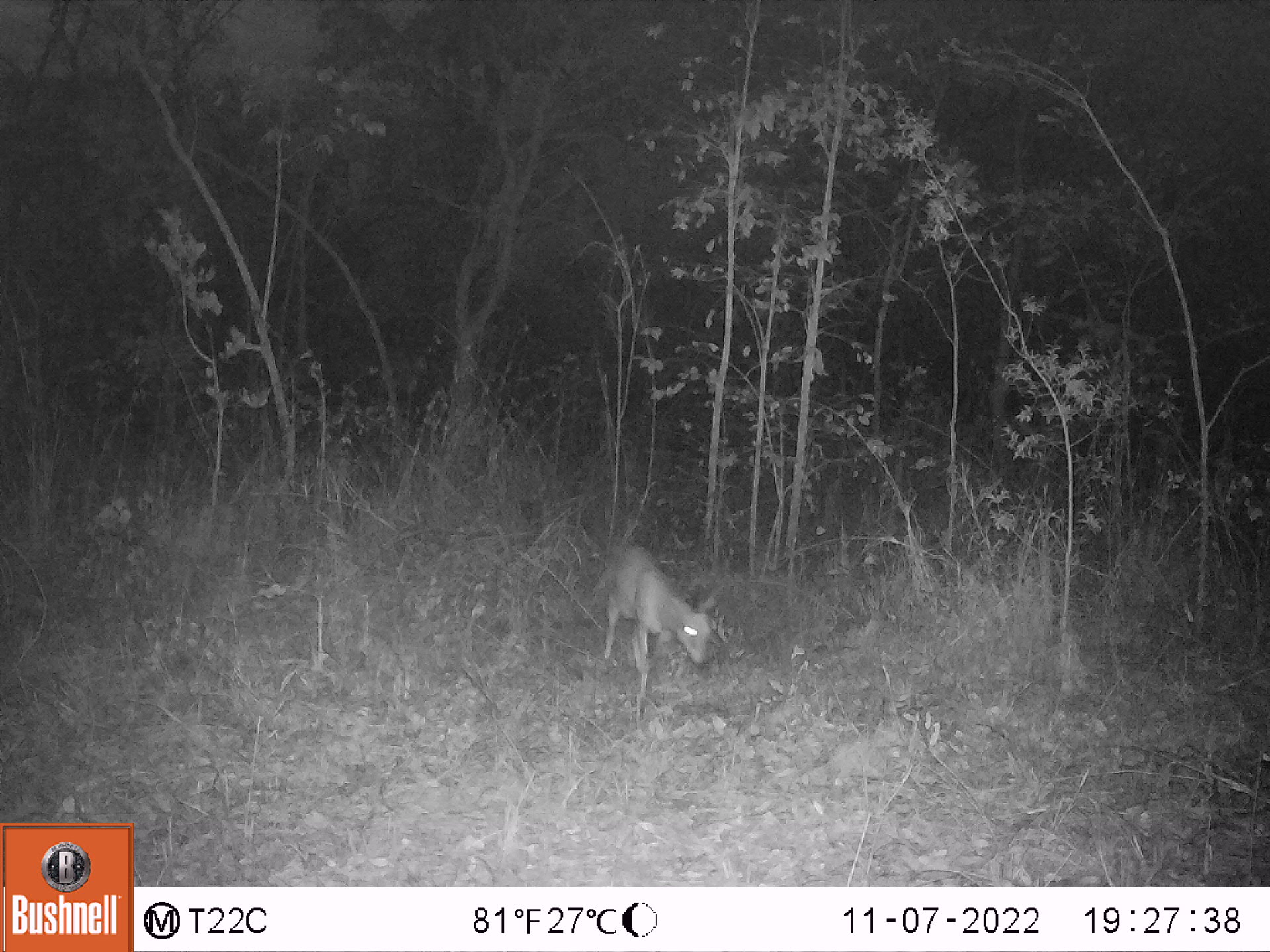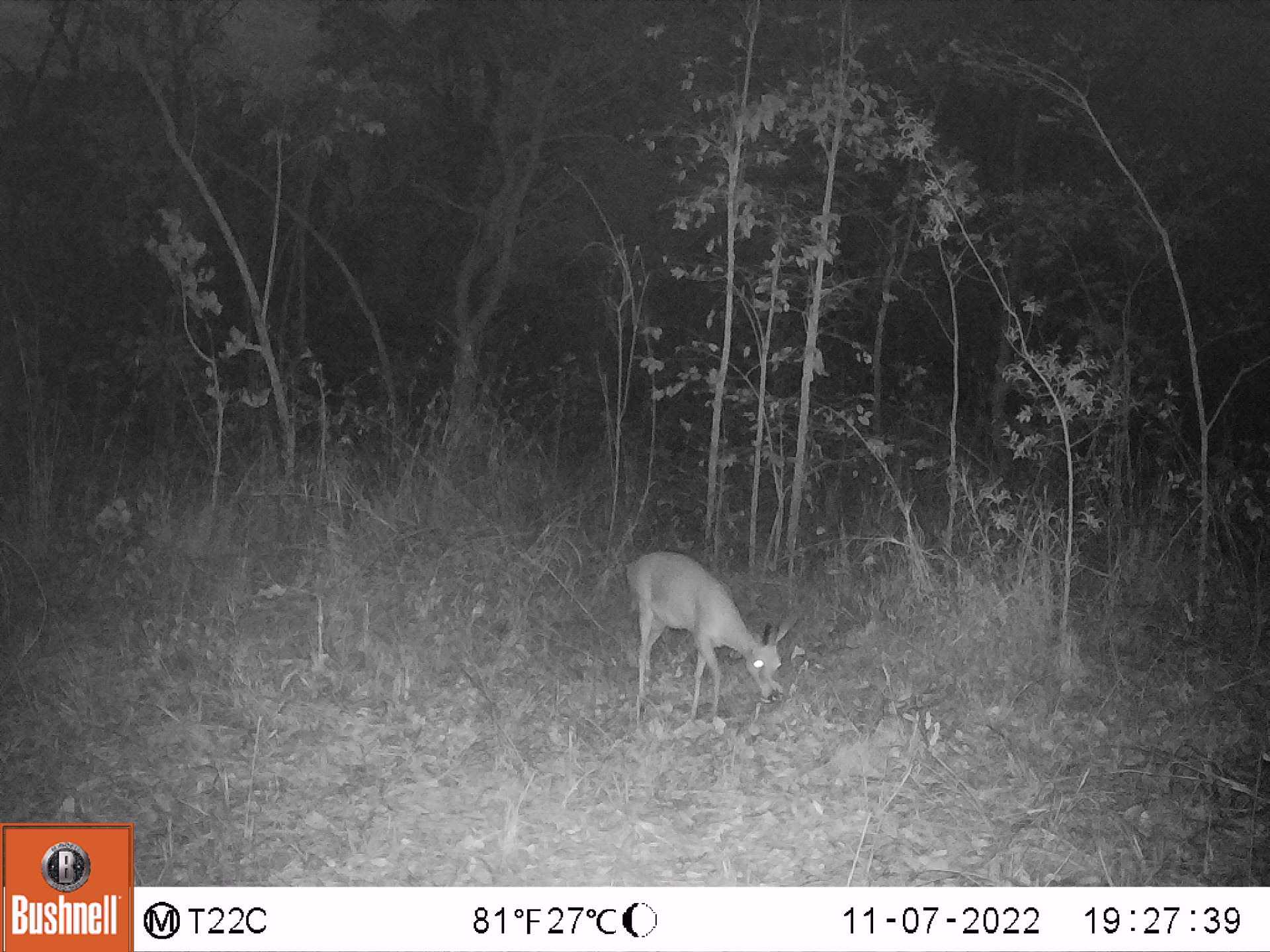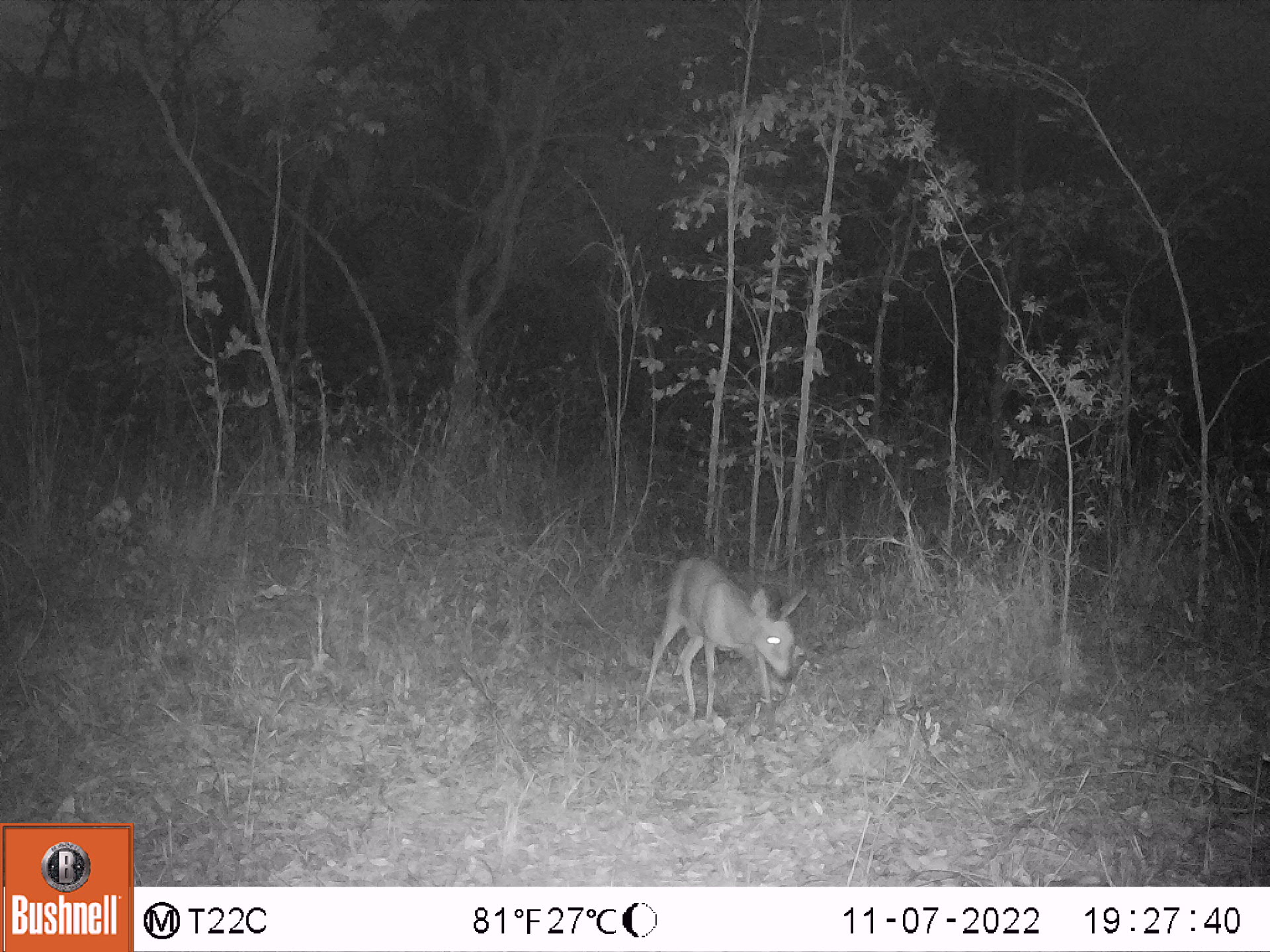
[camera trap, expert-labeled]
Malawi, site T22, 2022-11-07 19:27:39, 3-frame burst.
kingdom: Animalia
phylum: Chordata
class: Mammalia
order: Artiodactyla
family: Bovidae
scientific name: Antilopinae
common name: small antelope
Small antelope (Antilopinae), count 1.